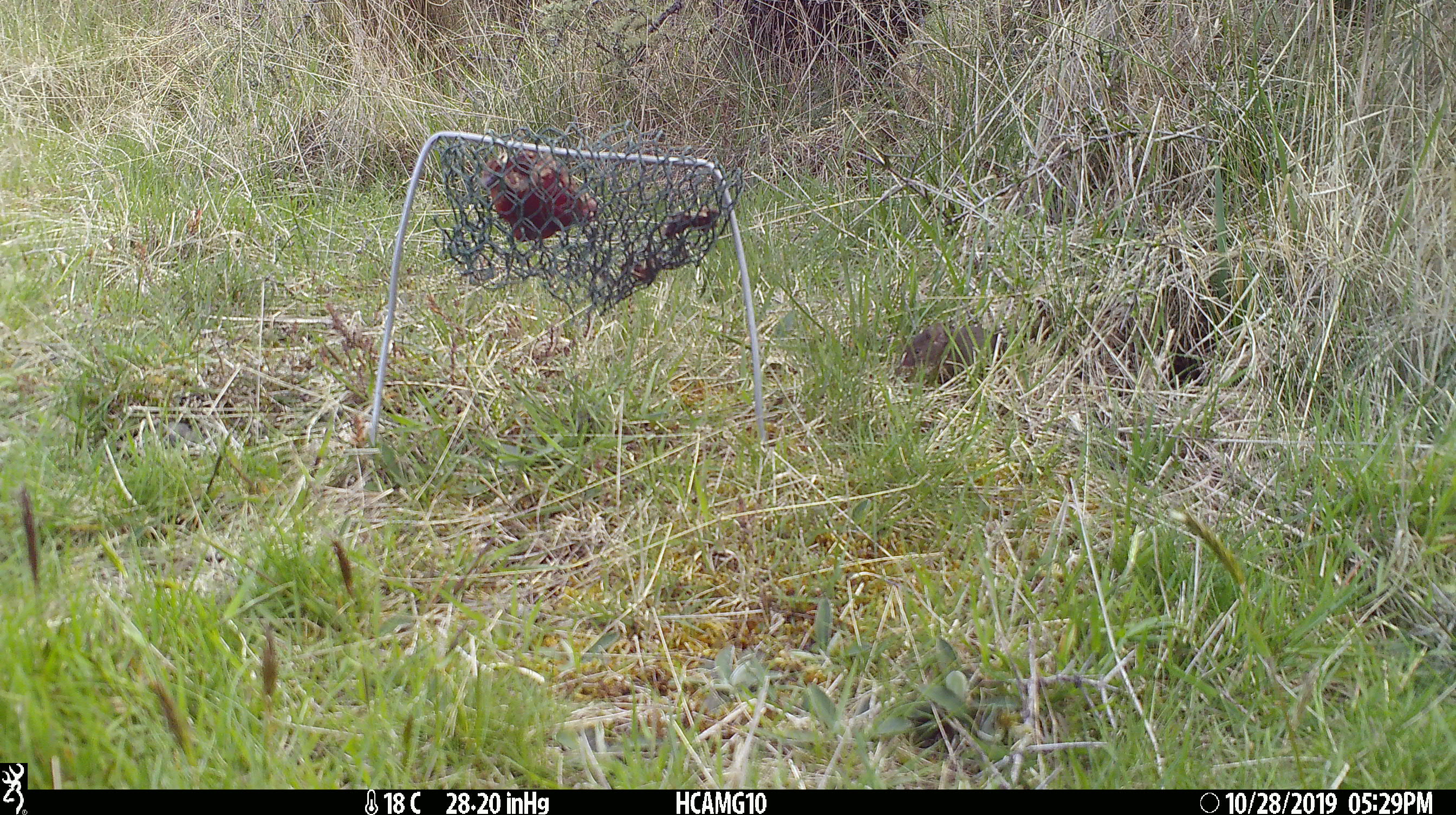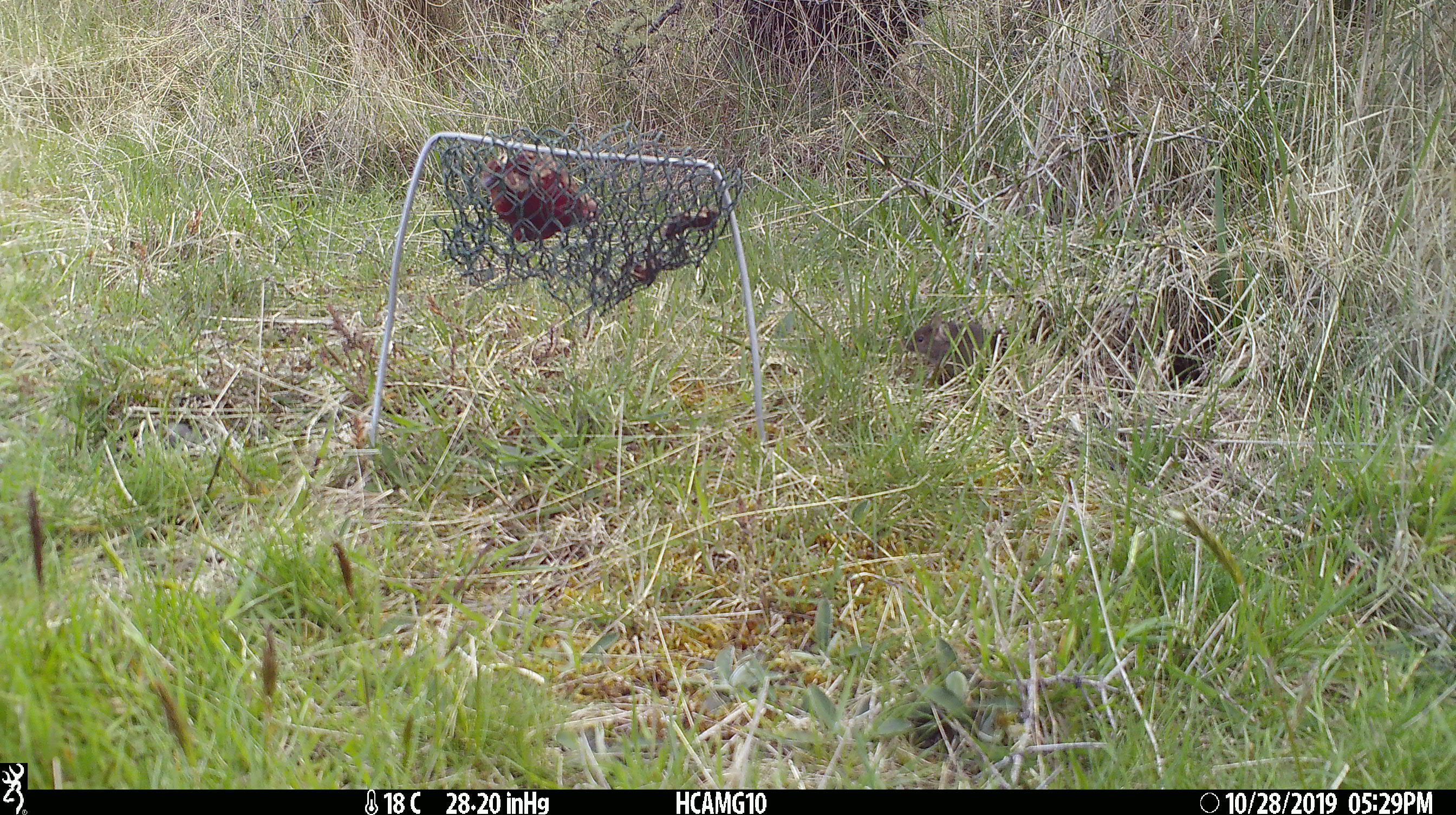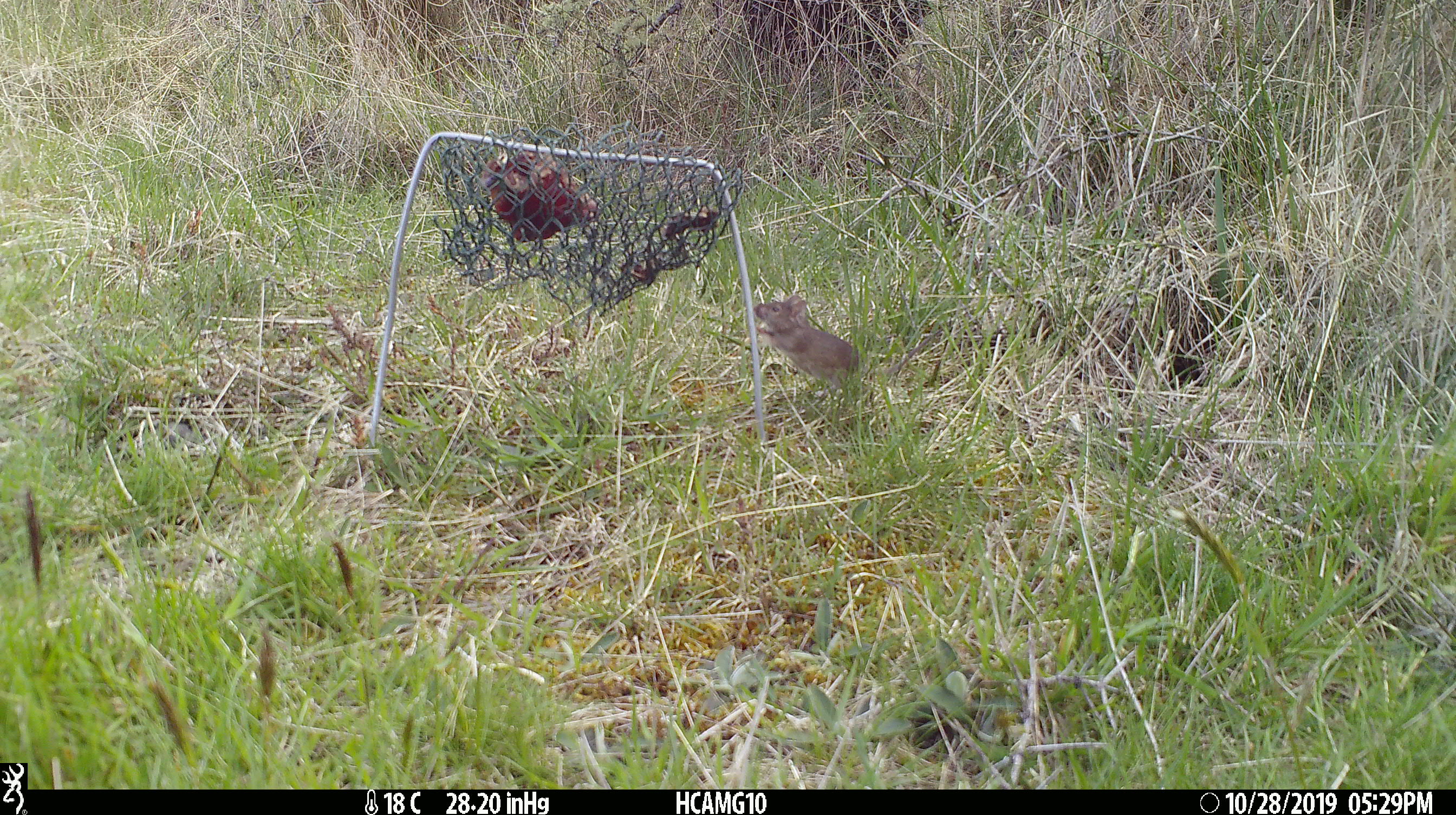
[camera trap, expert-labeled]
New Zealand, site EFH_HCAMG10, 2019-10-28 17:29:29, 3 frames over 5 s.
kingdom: Animalia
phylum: Chordata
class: Mammalia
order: Rodentia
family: Muridae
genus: Mus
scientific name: Mus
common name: mouse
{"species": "mouse (Mus)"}